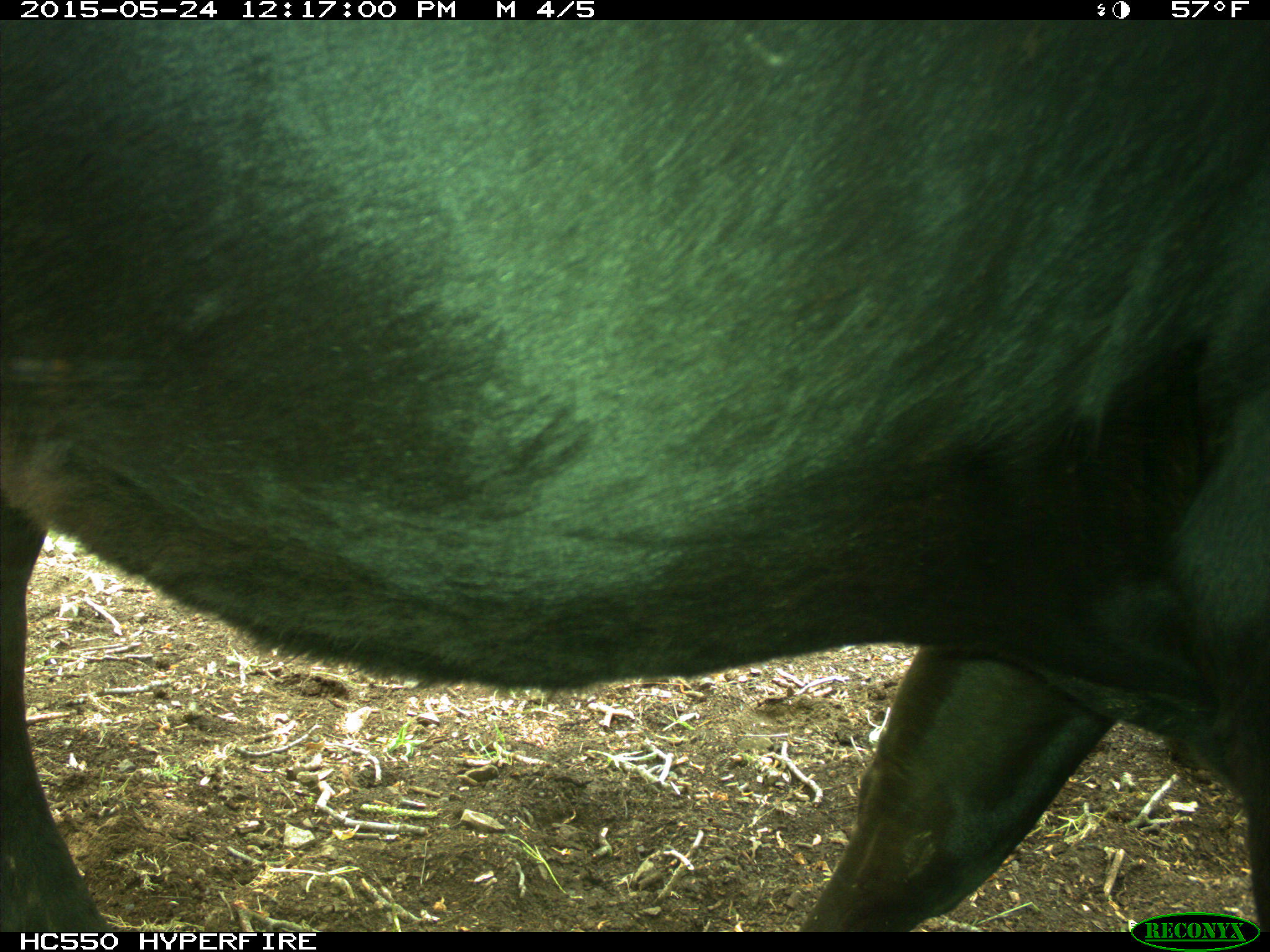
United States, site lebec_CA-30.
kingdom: Animalia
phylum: Chordata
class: Mammalia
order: Artiodactyla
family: Bovidae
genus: Bos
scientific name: Bos taurus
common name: domestic cow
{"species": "Bos taurus (domestic cow)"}